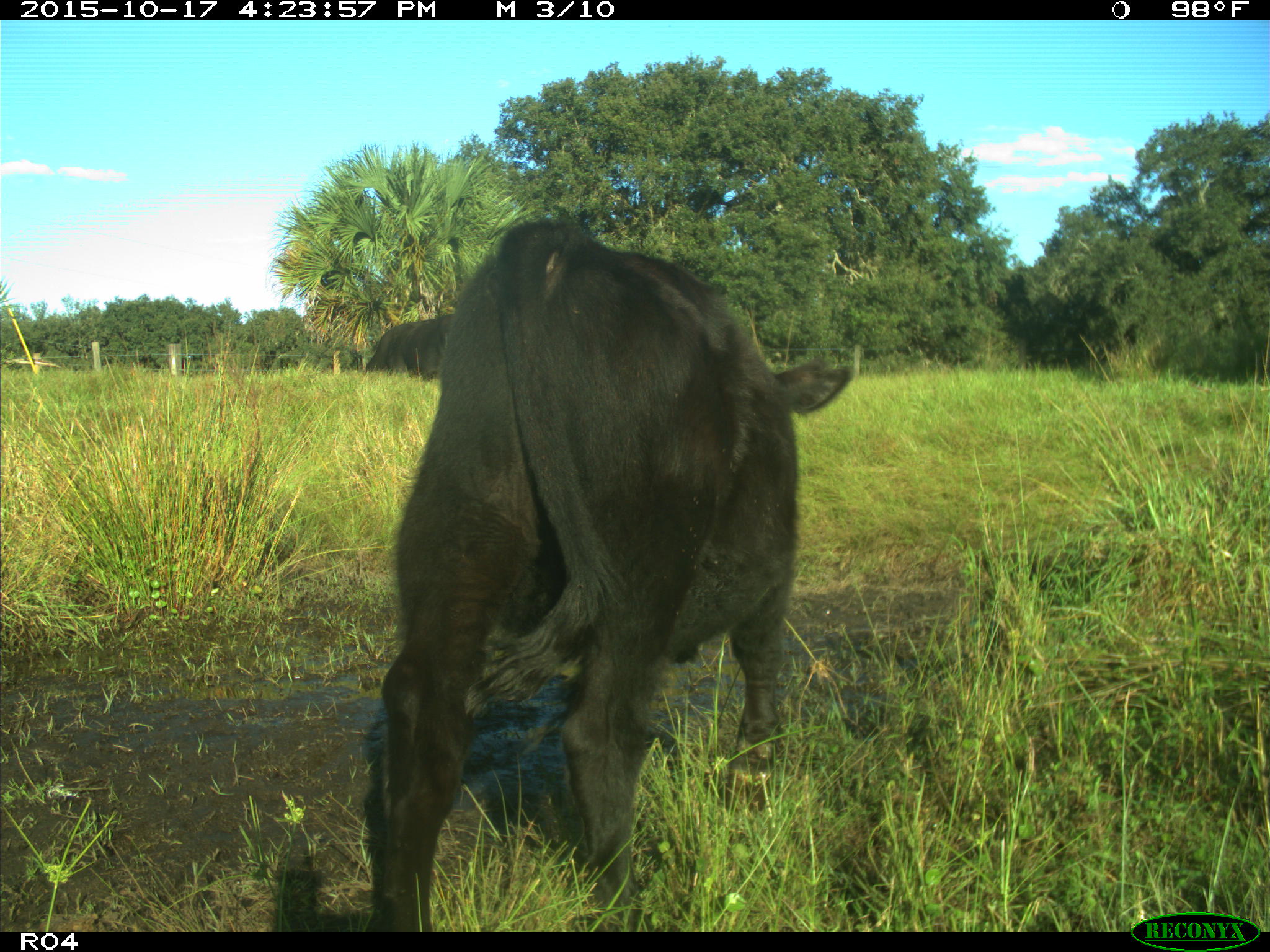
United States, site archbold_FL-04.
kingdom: Animalia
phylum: Chordata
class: Mammalia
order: Artiodactyla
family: Bovidae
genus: Bos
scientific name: Bos taurus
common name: domestic cow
Bos taurus (domestic cow).